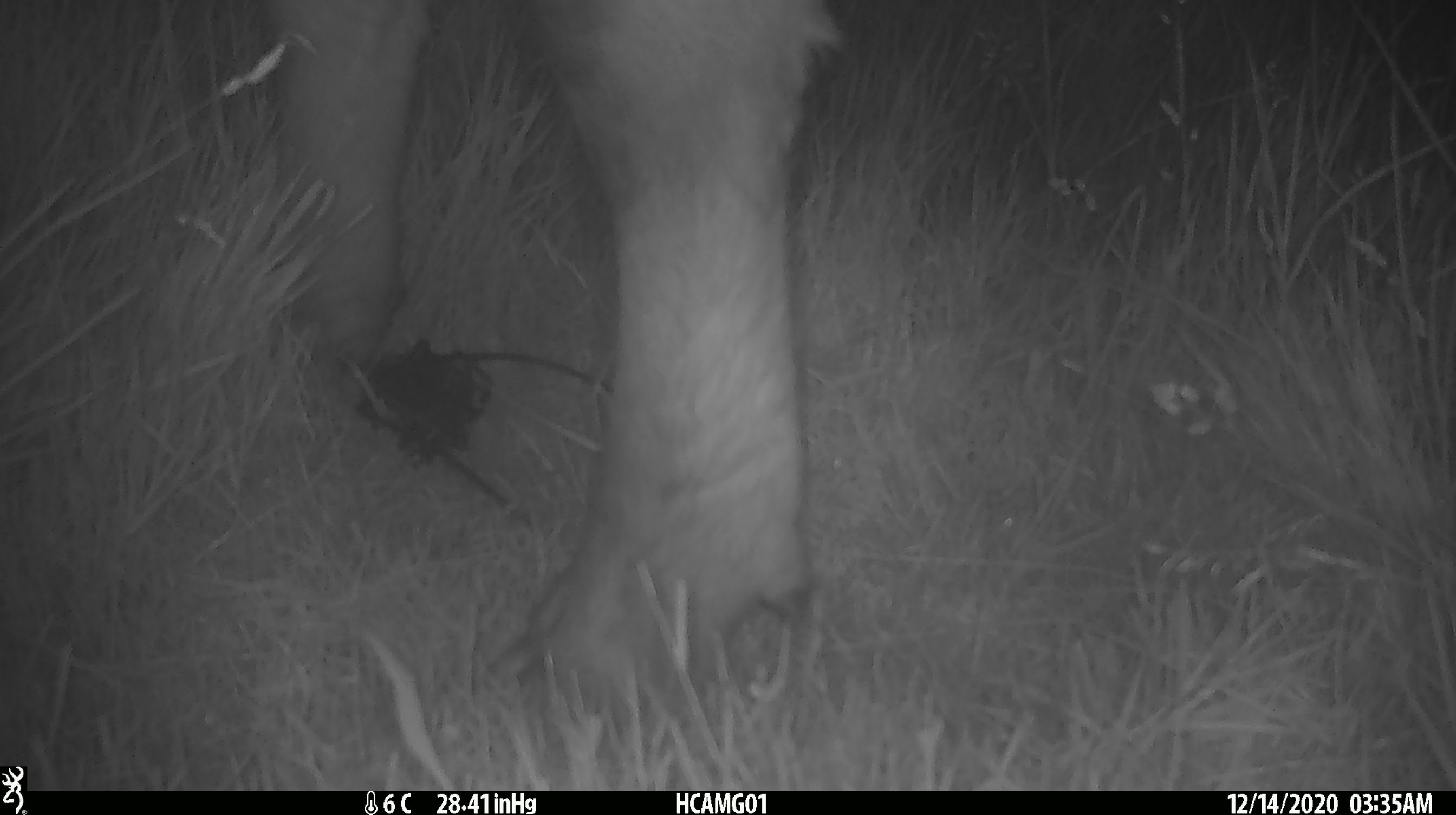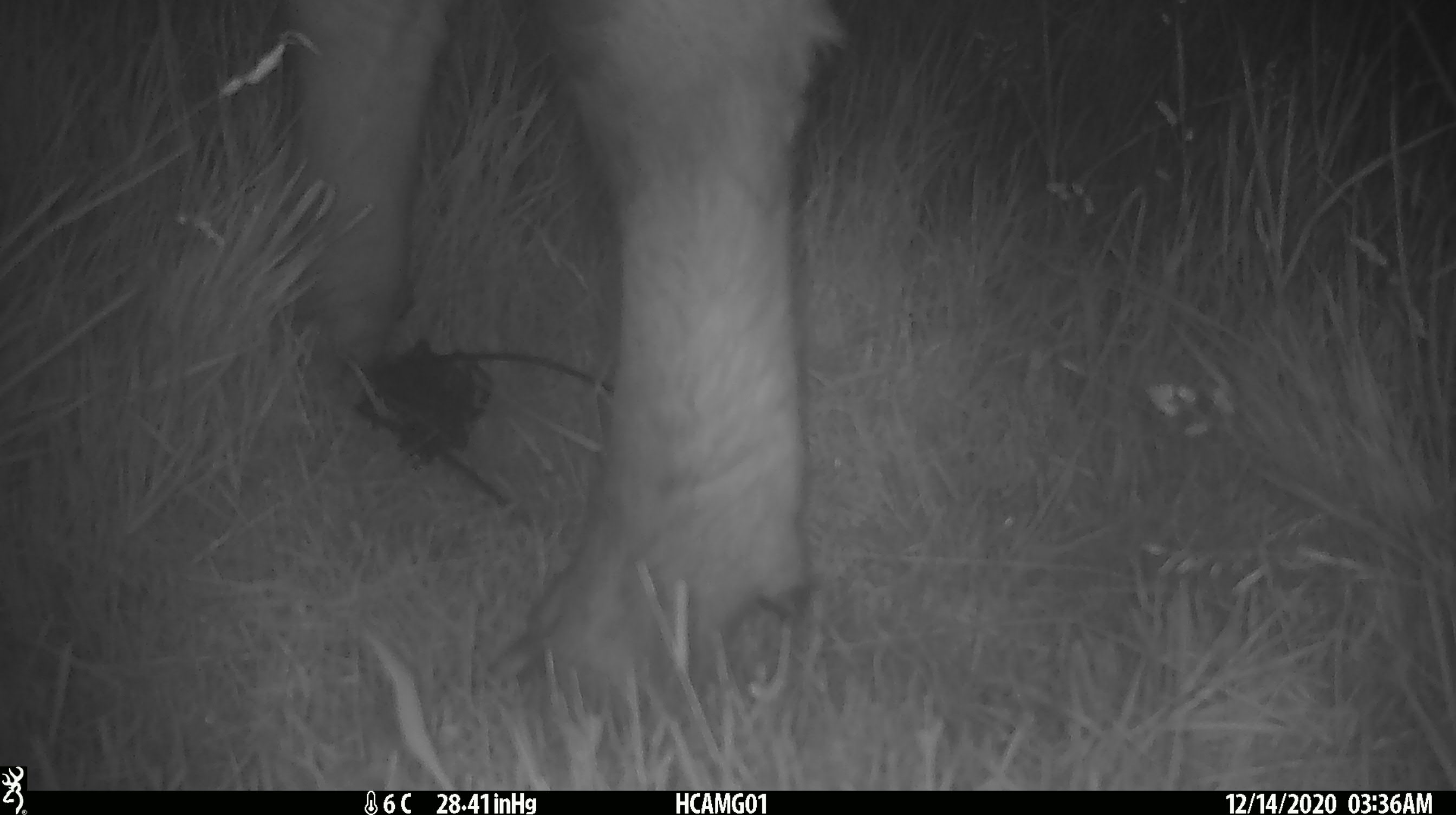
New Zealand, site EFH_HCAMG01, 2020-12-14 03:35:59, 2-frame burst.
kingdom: Animalia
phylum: Chordata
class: Mammalia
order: Artiodactyla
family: Bovidae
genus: Bos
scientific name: Bos taurus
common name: domestic cow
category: cow